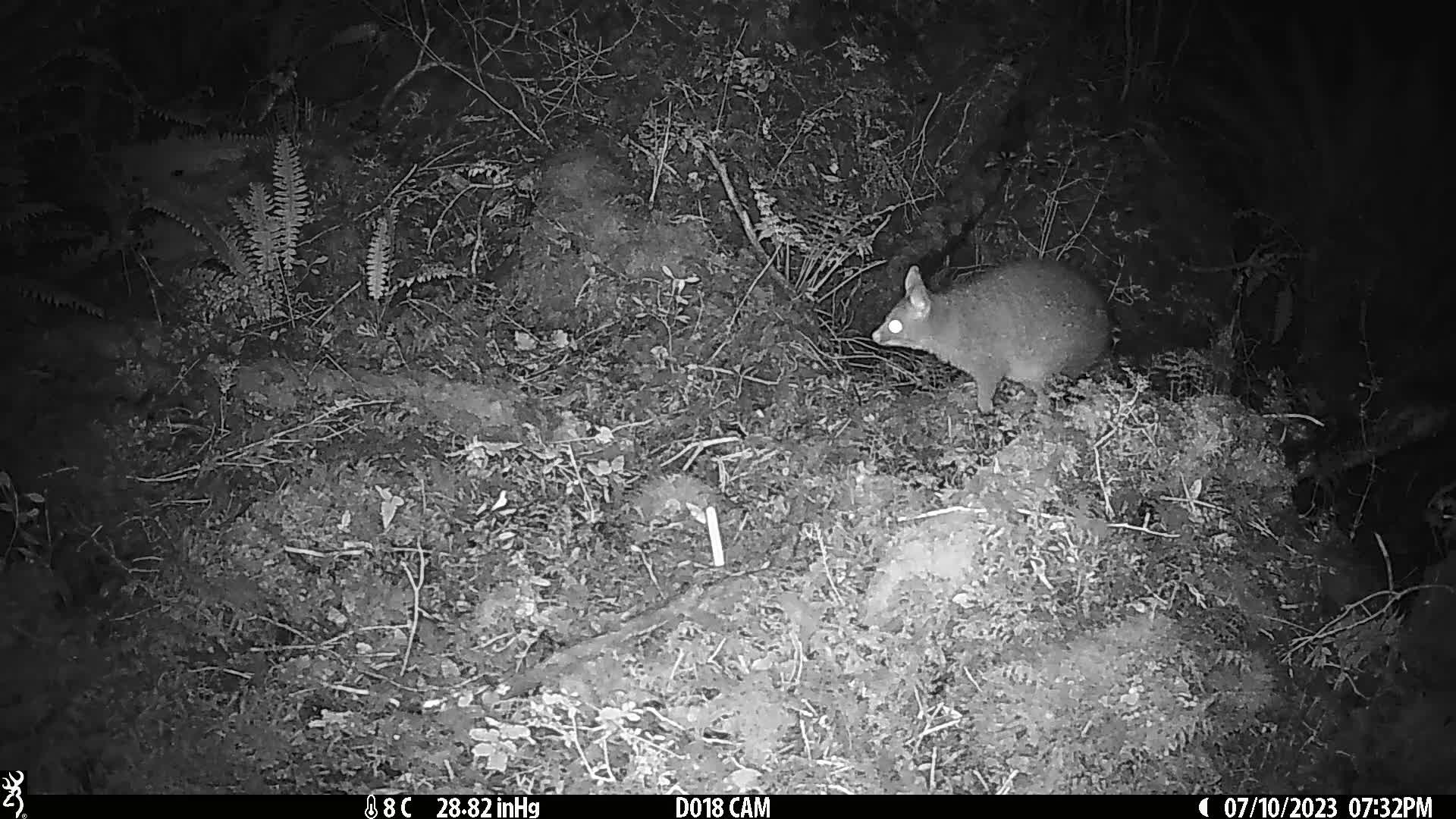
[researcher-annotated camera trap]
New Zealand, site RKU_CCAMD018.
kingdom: Animalia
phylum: Chordata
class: Mammalia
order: Diprotodontia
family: Phalangeridae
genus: Trichosurus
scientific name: Trichosurus vulpecula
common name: common brushtail possum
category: possum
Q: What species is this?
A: Possum (common brushtail possum) (Trichosurus vulpecula).